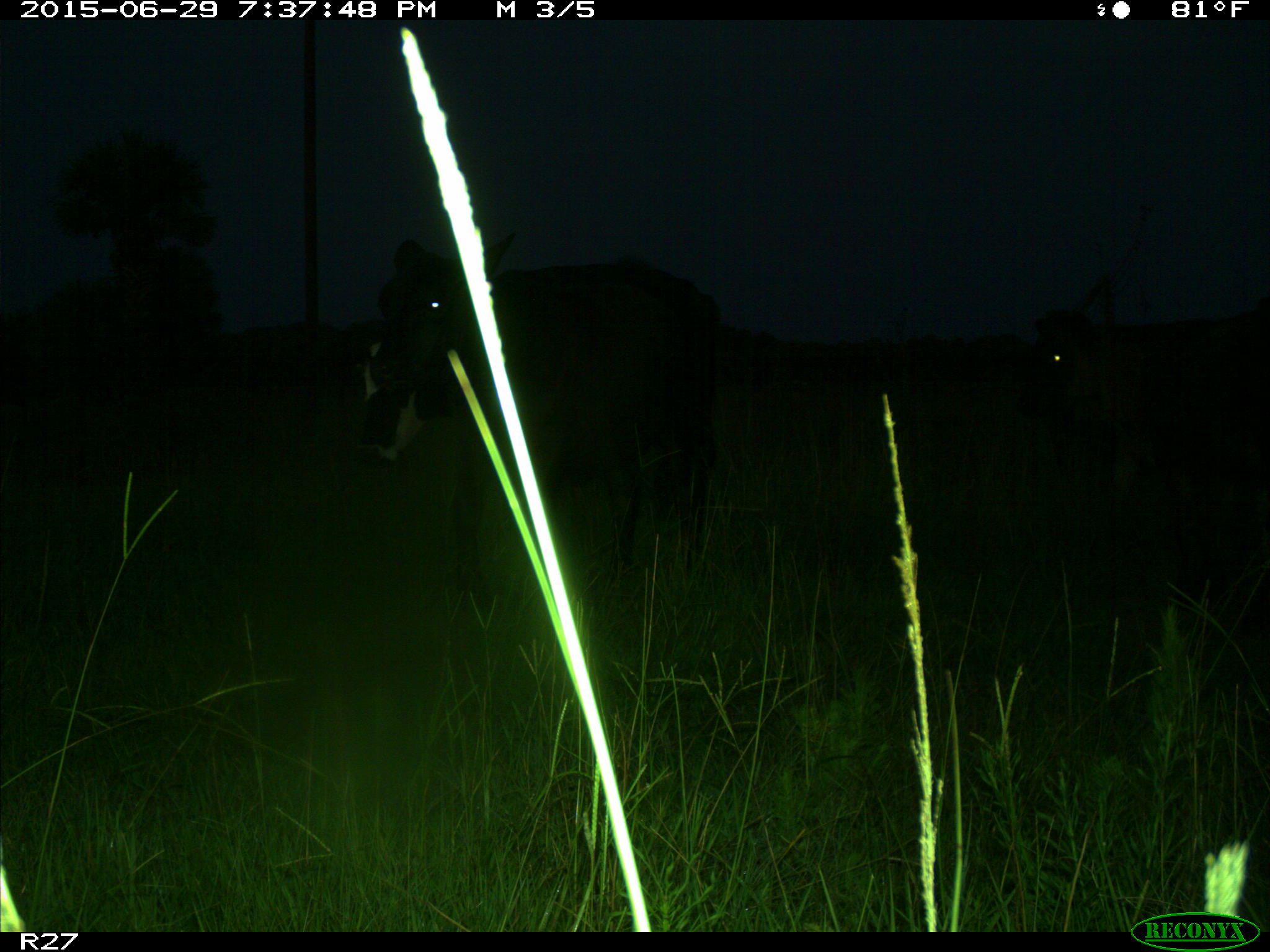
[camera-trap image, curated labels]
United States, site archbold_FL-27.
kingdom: Animalia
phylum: Chordata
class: Mammalia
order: Artiodactyla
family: Bovidae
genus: Bos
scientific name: Bos taurus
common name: domestic cow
Bos taurus (domestic cow).